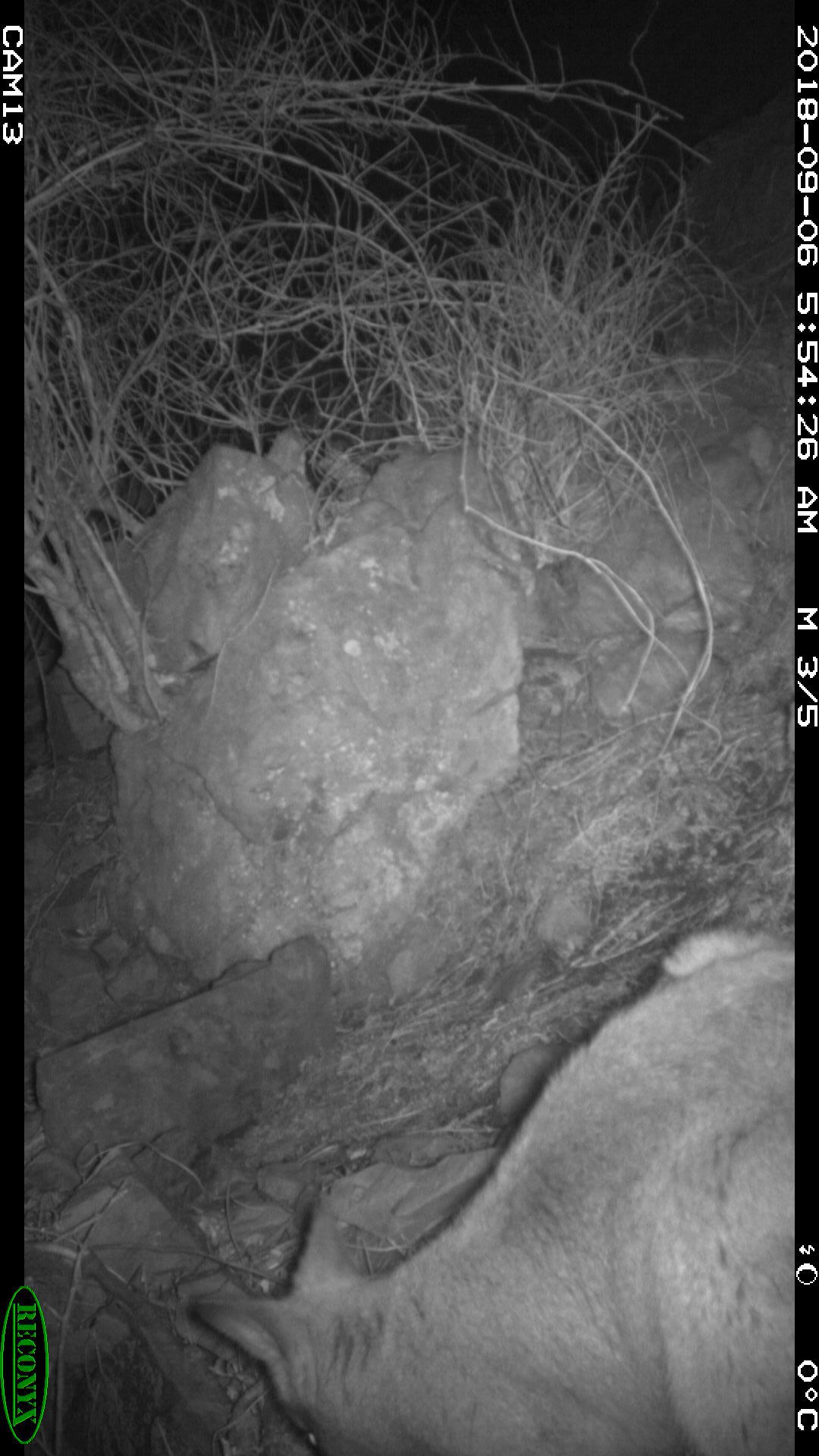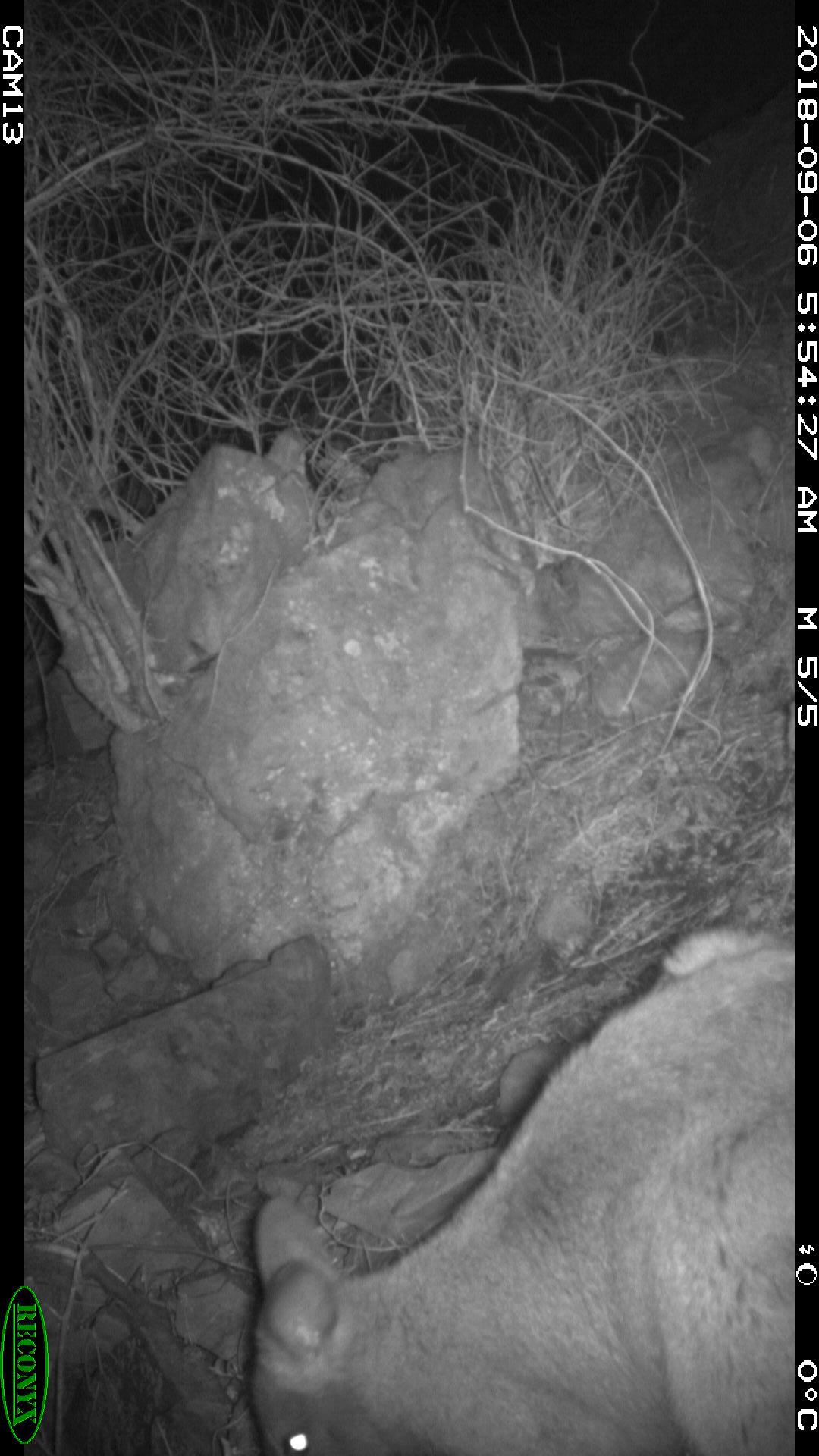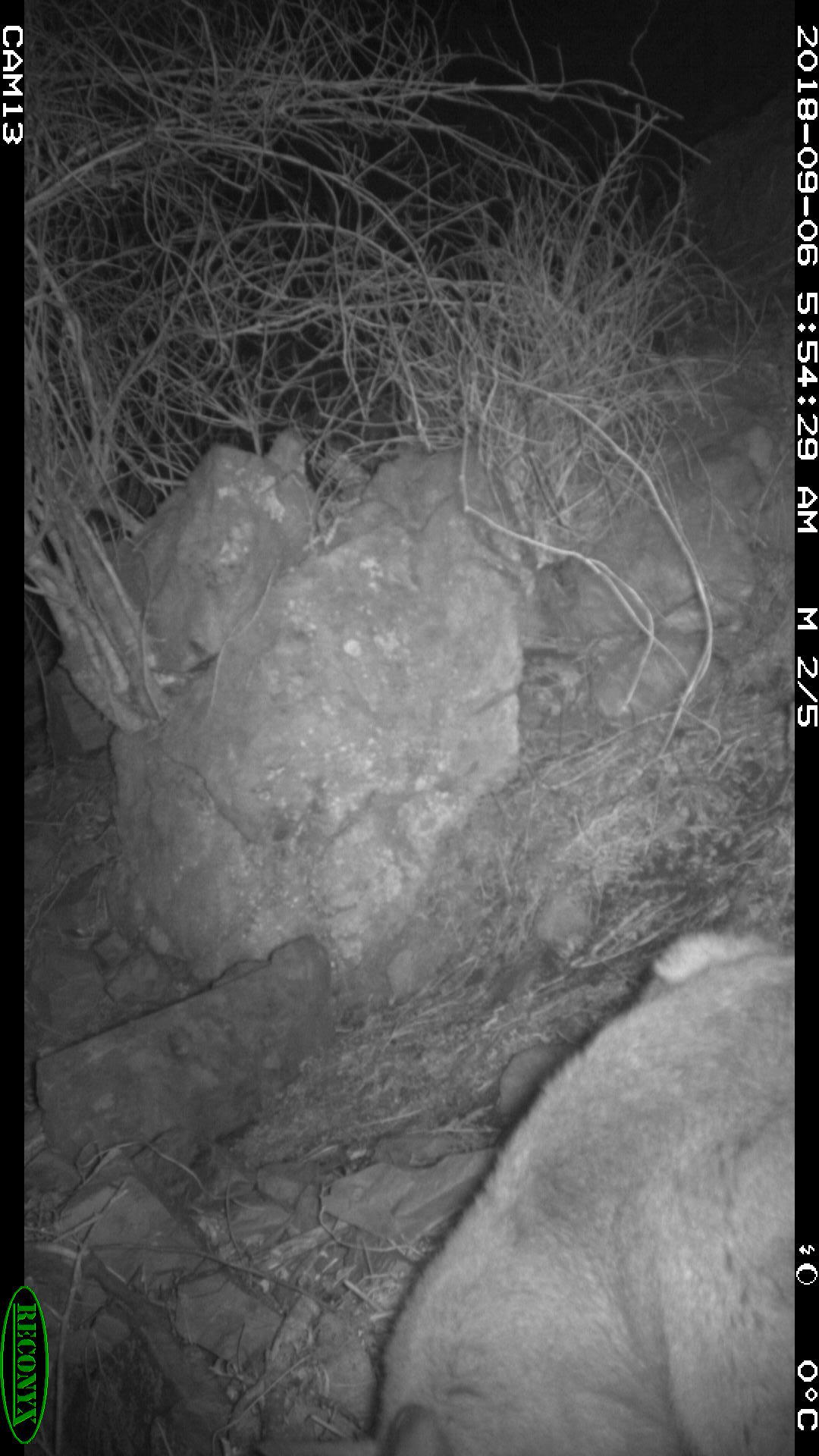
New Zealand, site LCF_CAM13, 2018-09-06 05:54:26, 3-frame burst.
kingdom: Animalia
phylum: Chordata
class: Mammalia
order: Diprotodontia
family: Macropodidae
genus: Notamacropus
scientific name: Notamacropus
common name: wallaby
Wallaby (Notamacropus).